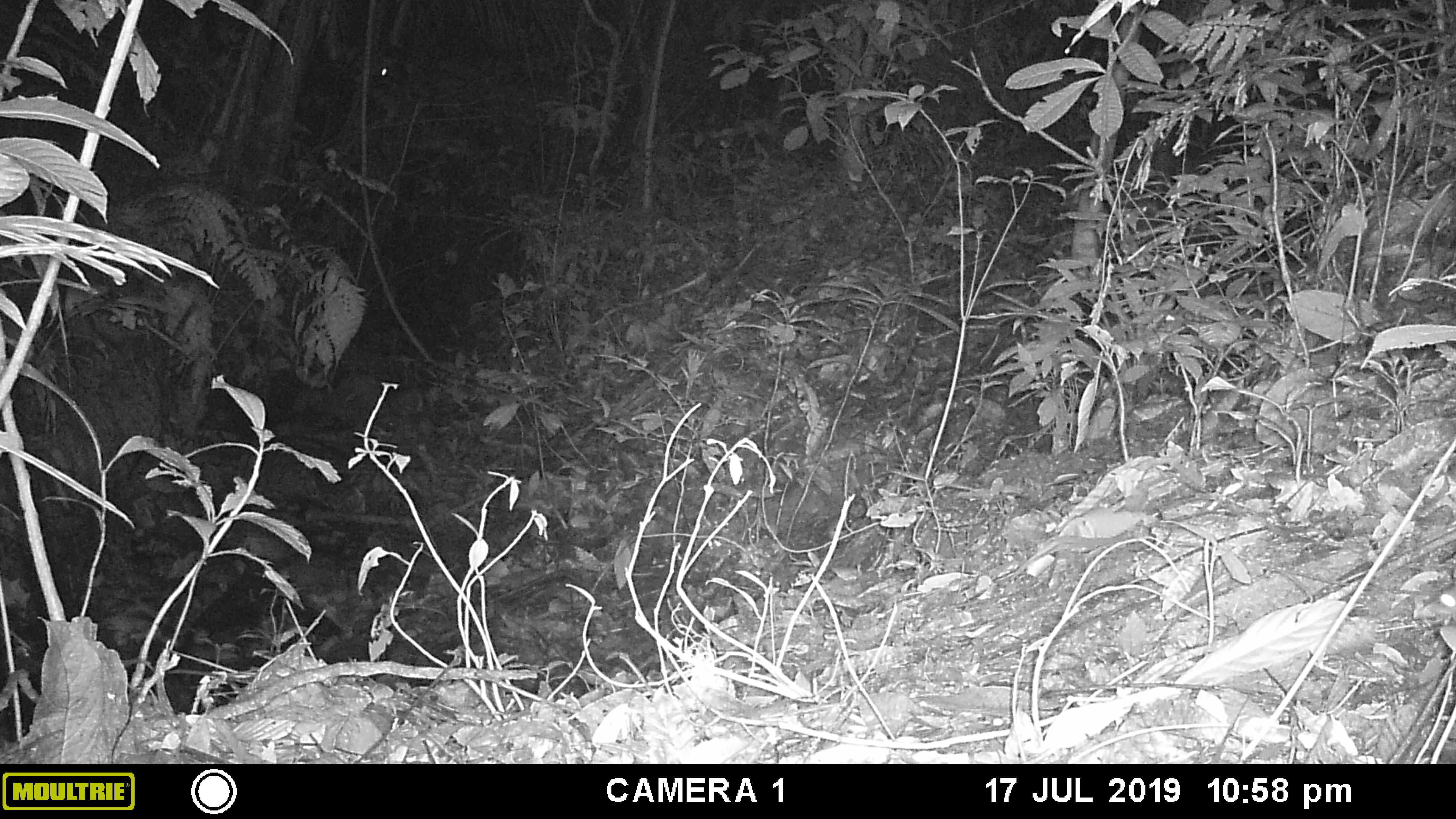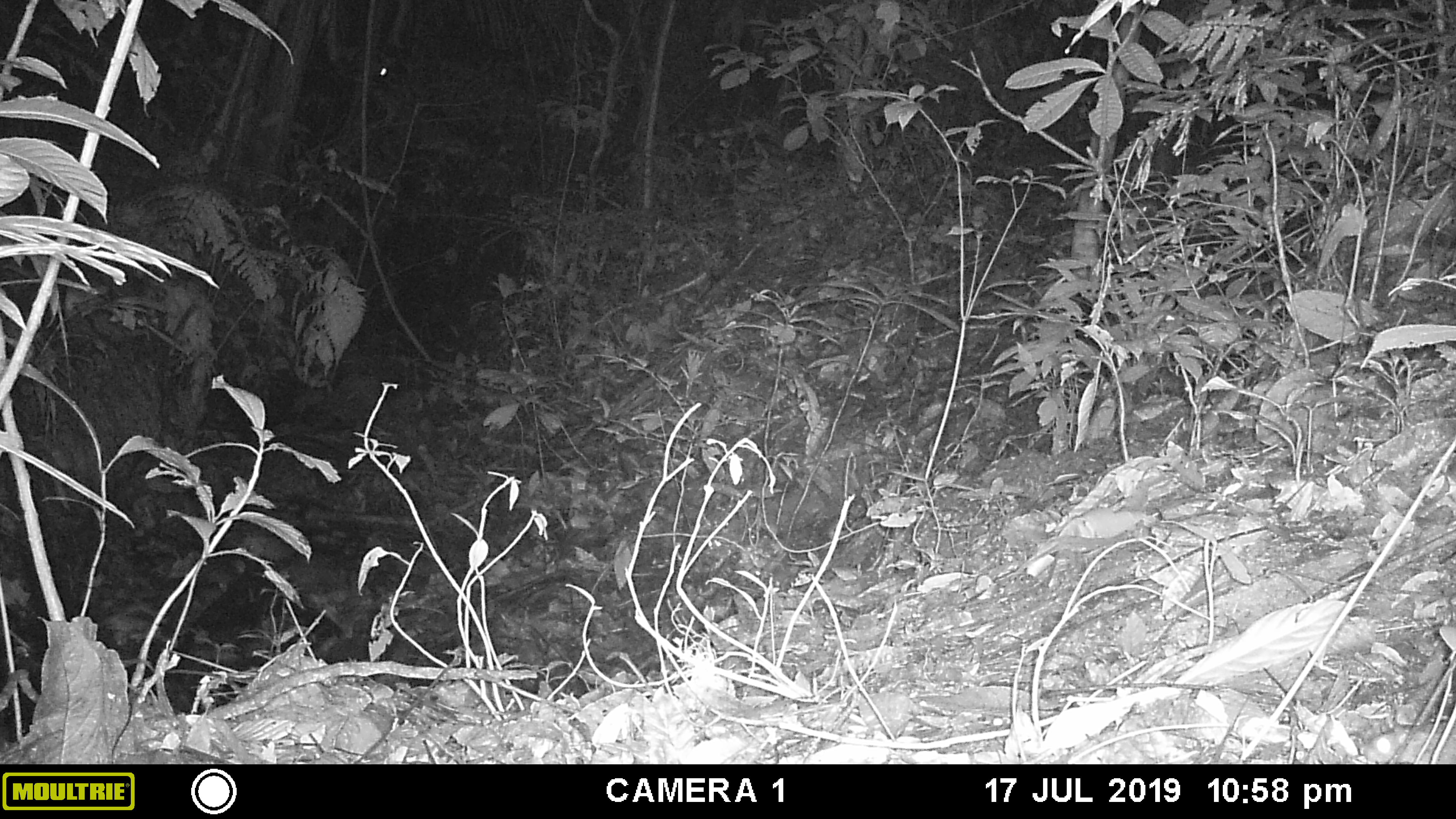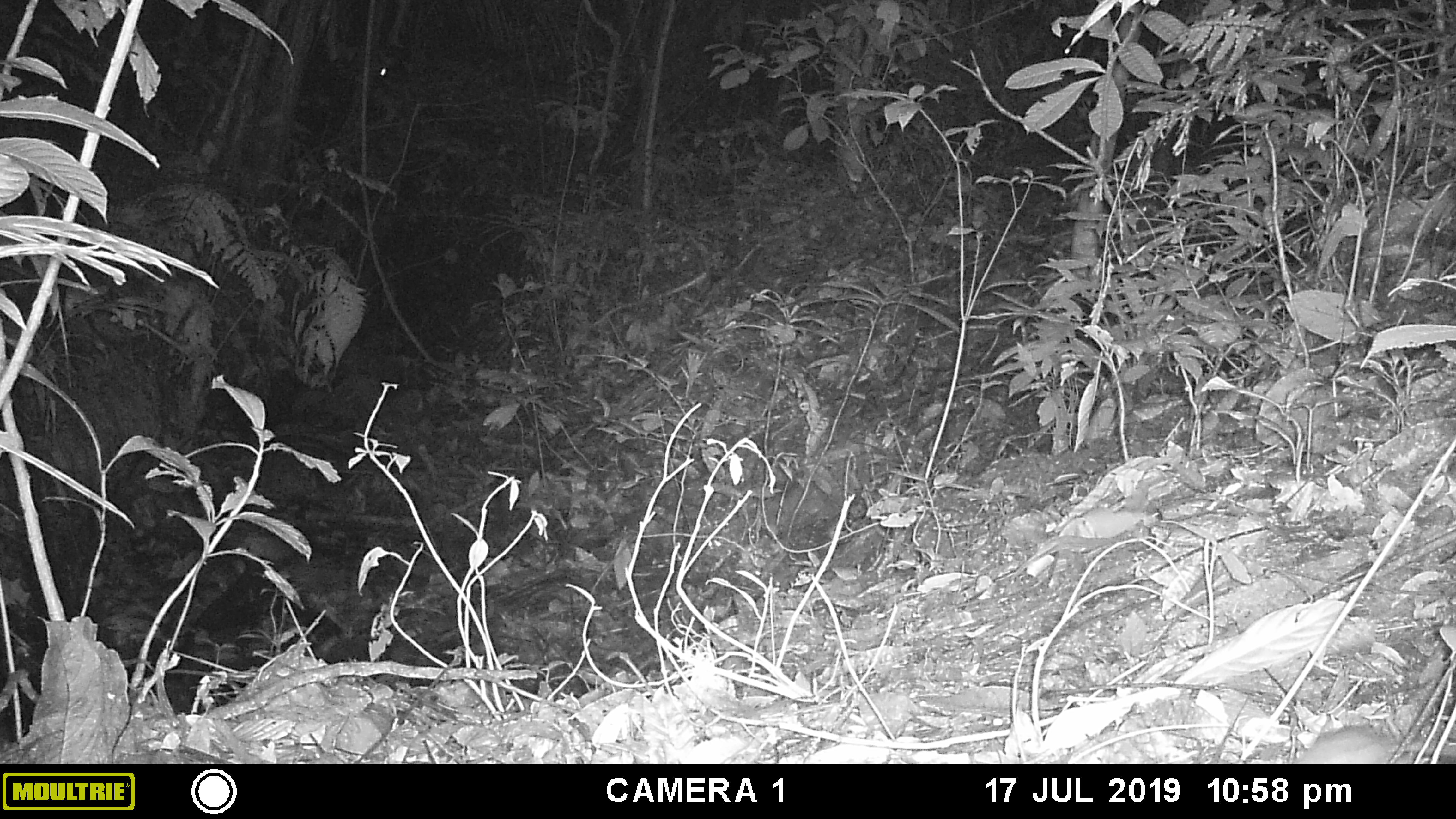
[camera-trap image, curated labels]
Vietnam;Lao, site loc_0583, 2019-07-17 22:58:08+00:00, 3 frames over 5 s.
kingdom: Animalia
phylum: Chordata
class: Mammalia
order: Rodentia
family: Muridae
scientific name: Muridae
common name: old-world mice and rats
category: unidentified murid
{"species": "unidentified murid (old-world mice and rats) (Muridae)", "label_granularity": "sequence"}